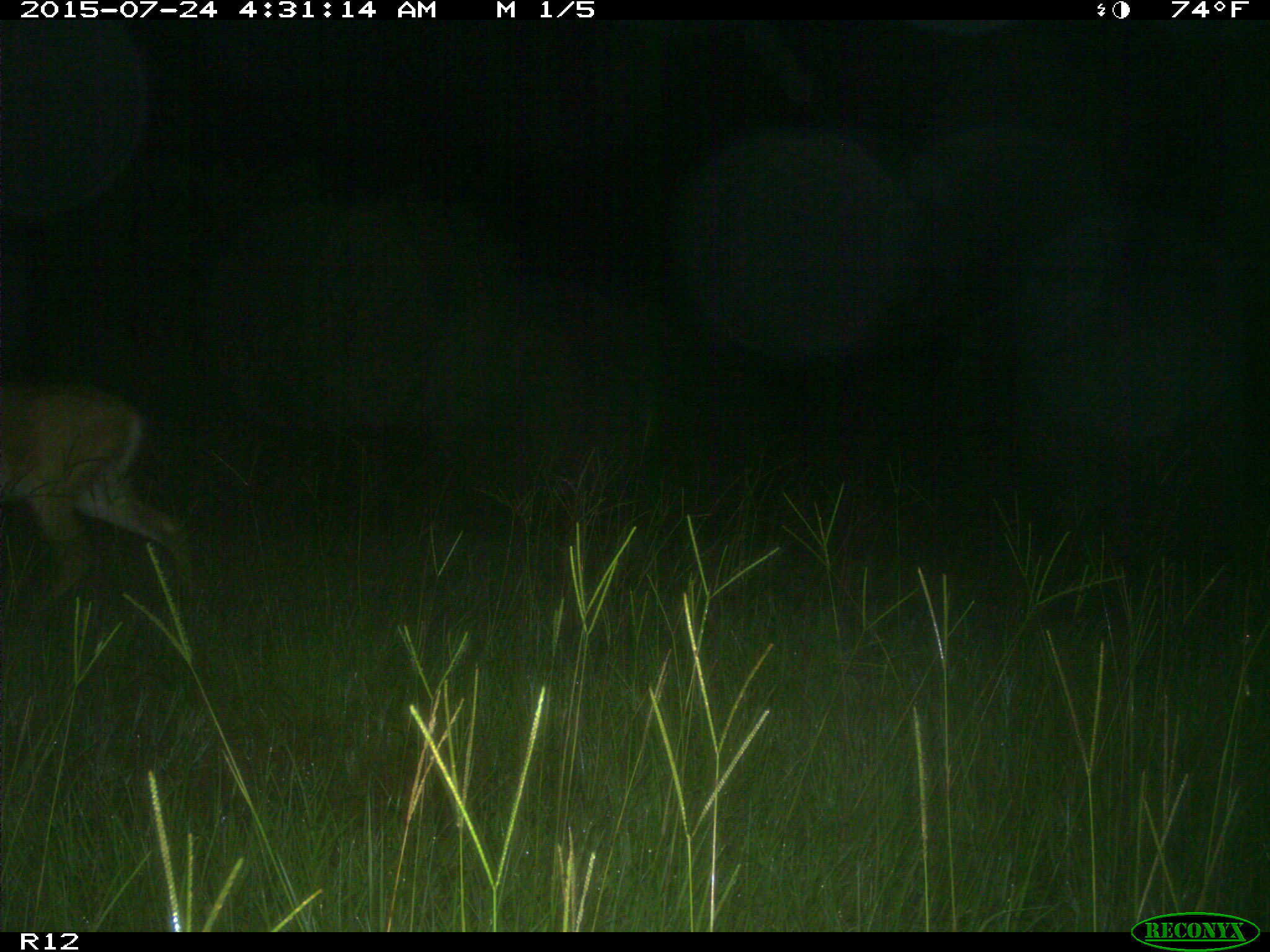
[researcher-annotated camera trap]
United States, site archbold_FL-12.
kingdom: Animalia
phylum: Chordata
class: Mammalia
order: Artiodactyla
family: Cervidae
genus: Odocoileus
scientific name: Odocoileus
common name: deer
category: unidentified deer